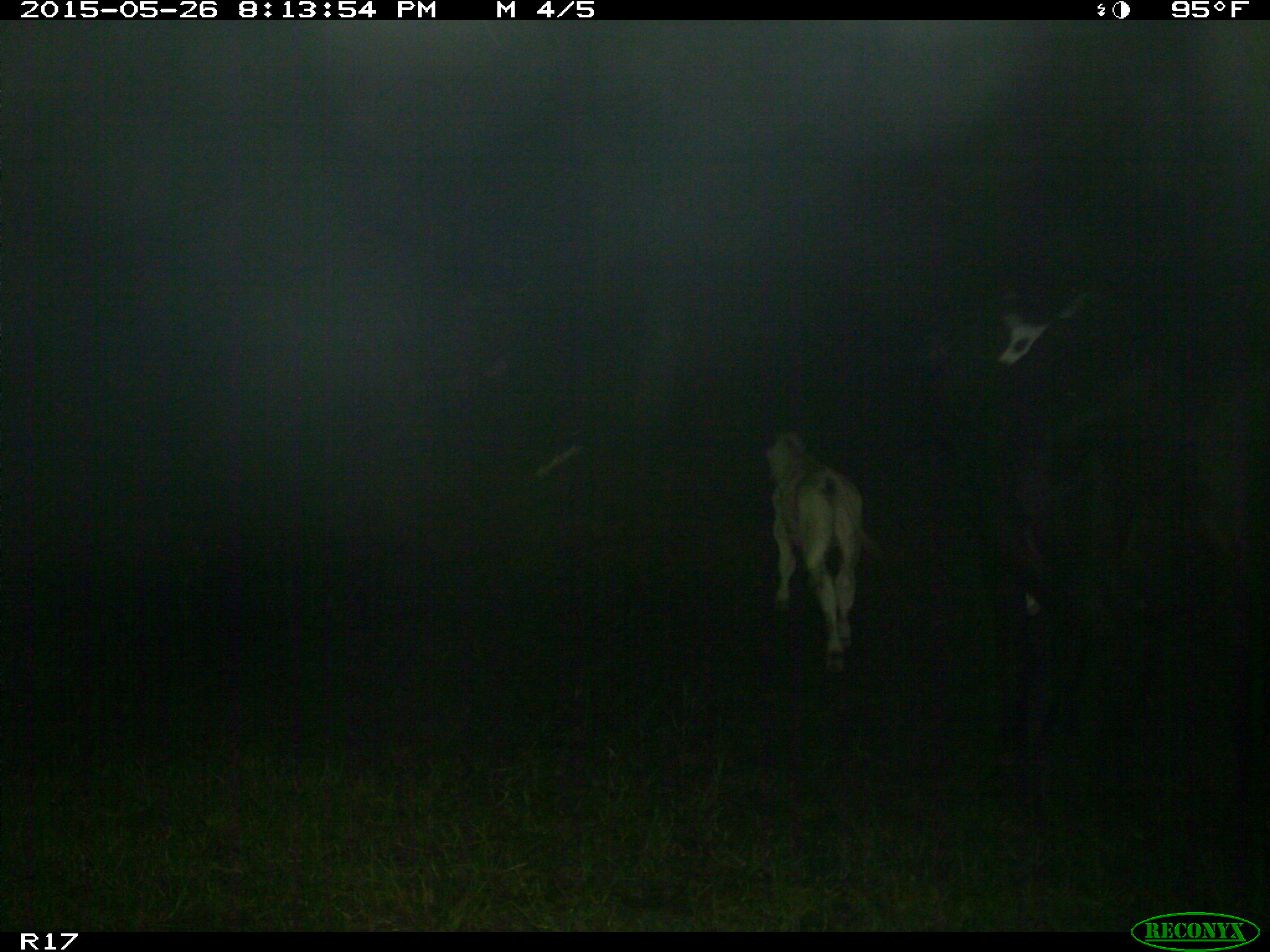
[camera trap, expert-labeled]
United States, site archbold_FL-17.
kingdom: Animalia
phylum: Chordata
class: Mammalia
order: Artiodactyla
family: Bovidae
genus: Bos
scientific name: Bos taurus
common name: domestic cow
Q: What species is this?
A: Bos taurus (domestic cow).